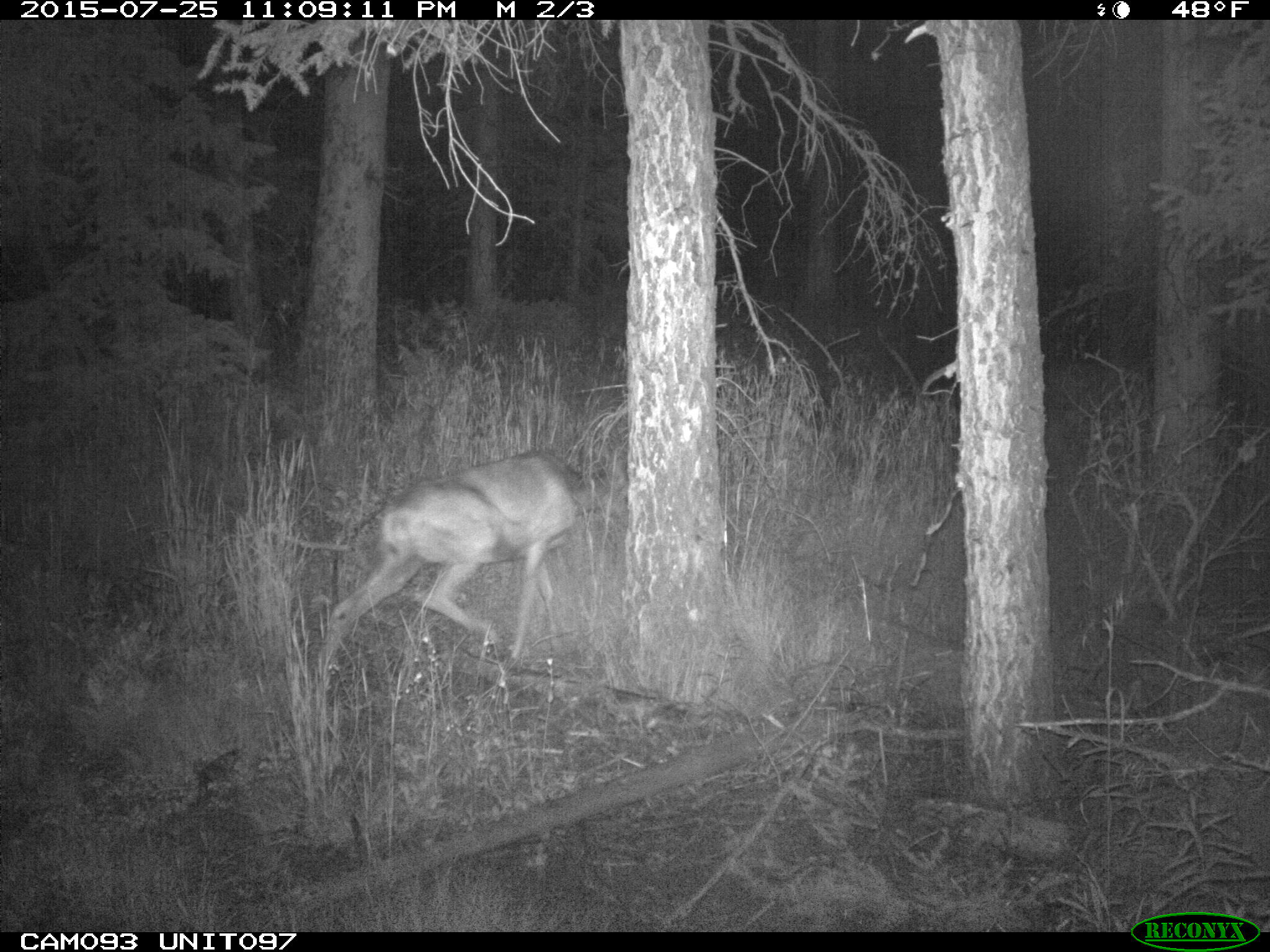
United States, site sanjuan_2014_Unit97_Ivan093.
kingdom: Animalia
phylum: Chordata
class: Mammalia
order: Artiodactyla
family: Cervidae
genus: Odocoileus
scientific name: Odocoileus hemionus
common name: mule deer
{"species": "Odocoileus hemionus (mule deer)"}